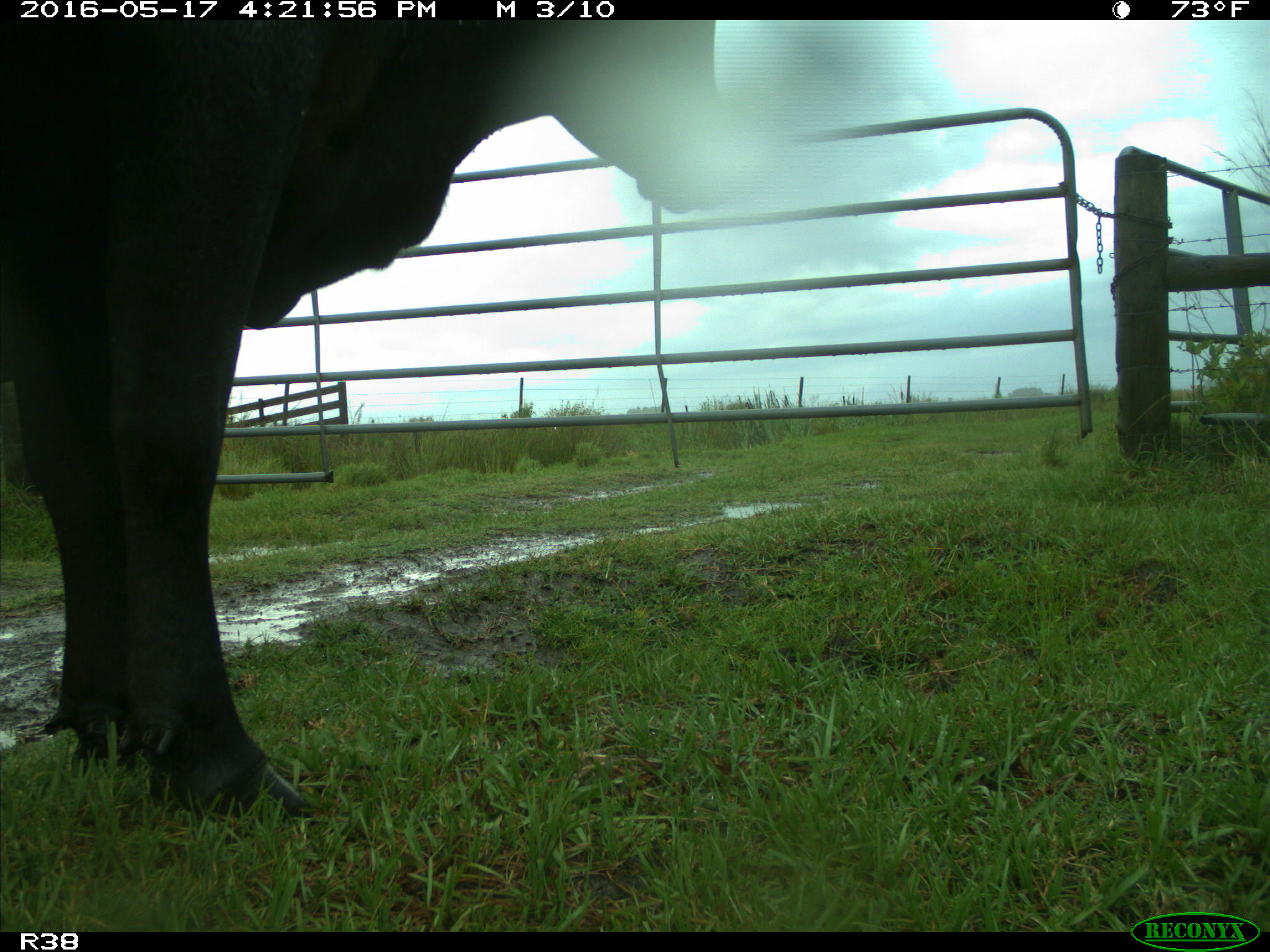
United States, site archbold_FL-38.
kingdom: Animalia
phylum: Chordata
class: Mammalia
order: Artiodactyla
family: Bovidae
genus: Bos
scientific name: Bos taurus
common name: domestic cow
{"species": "Bos taurus (domestic cow)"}